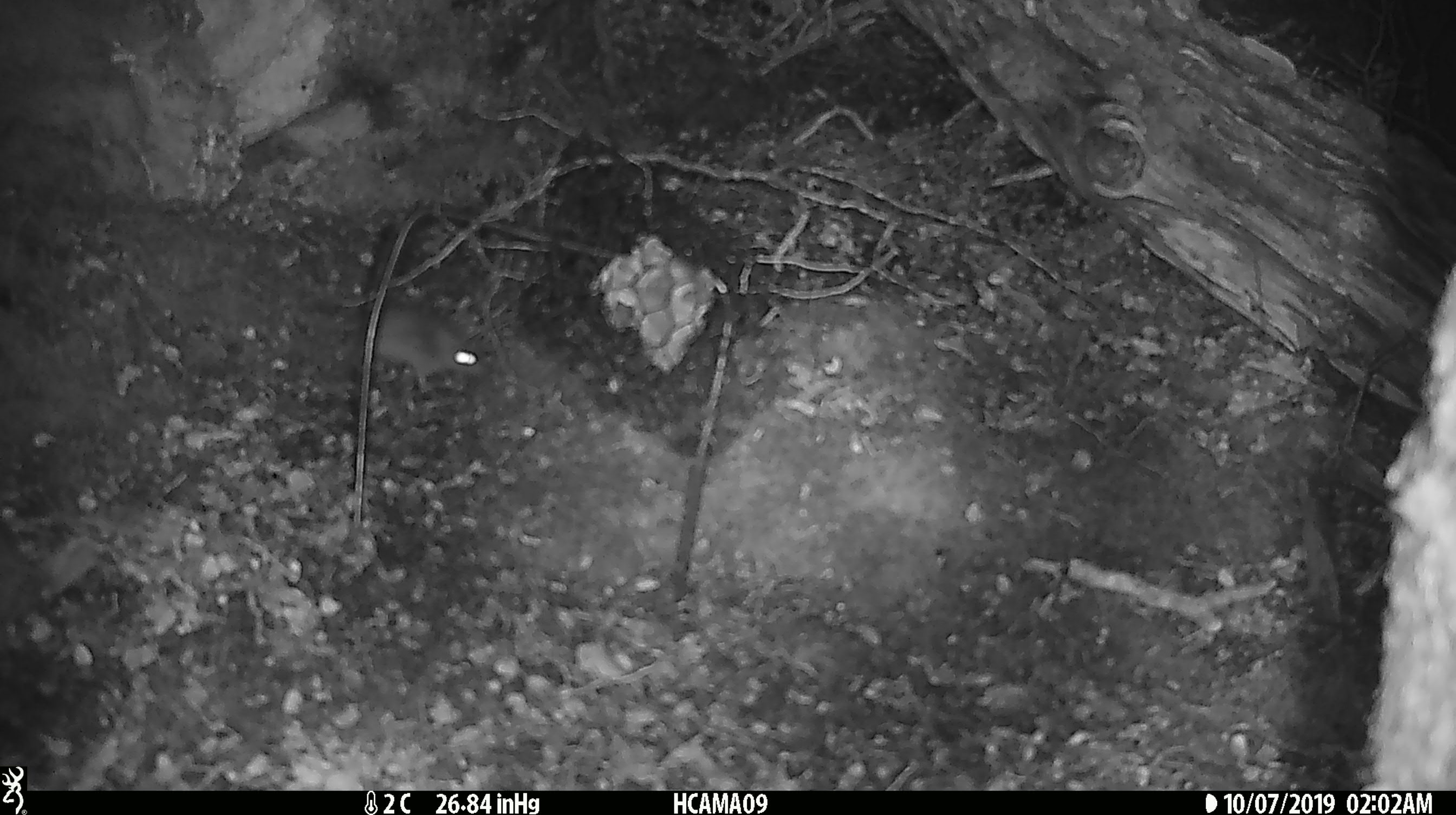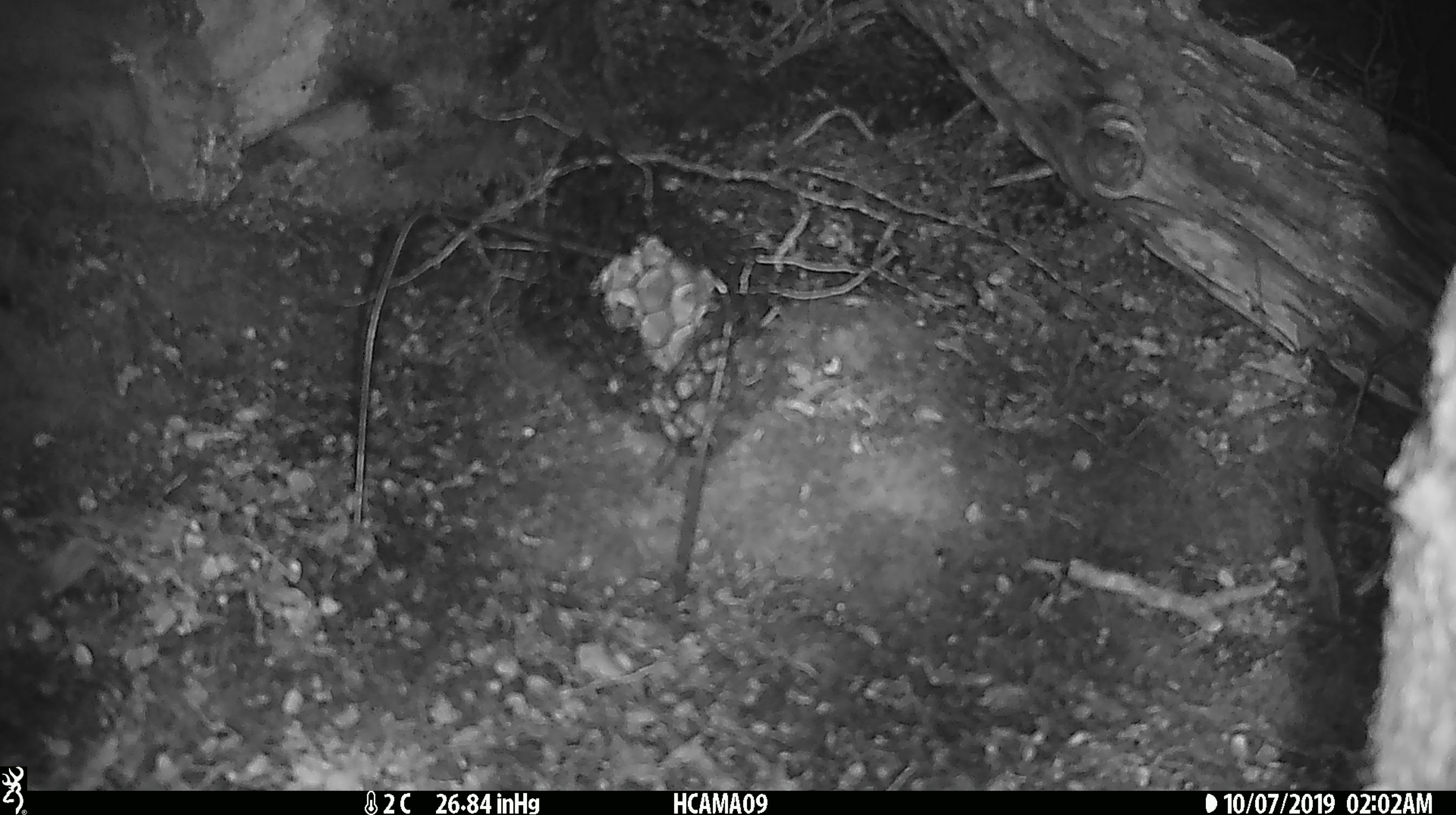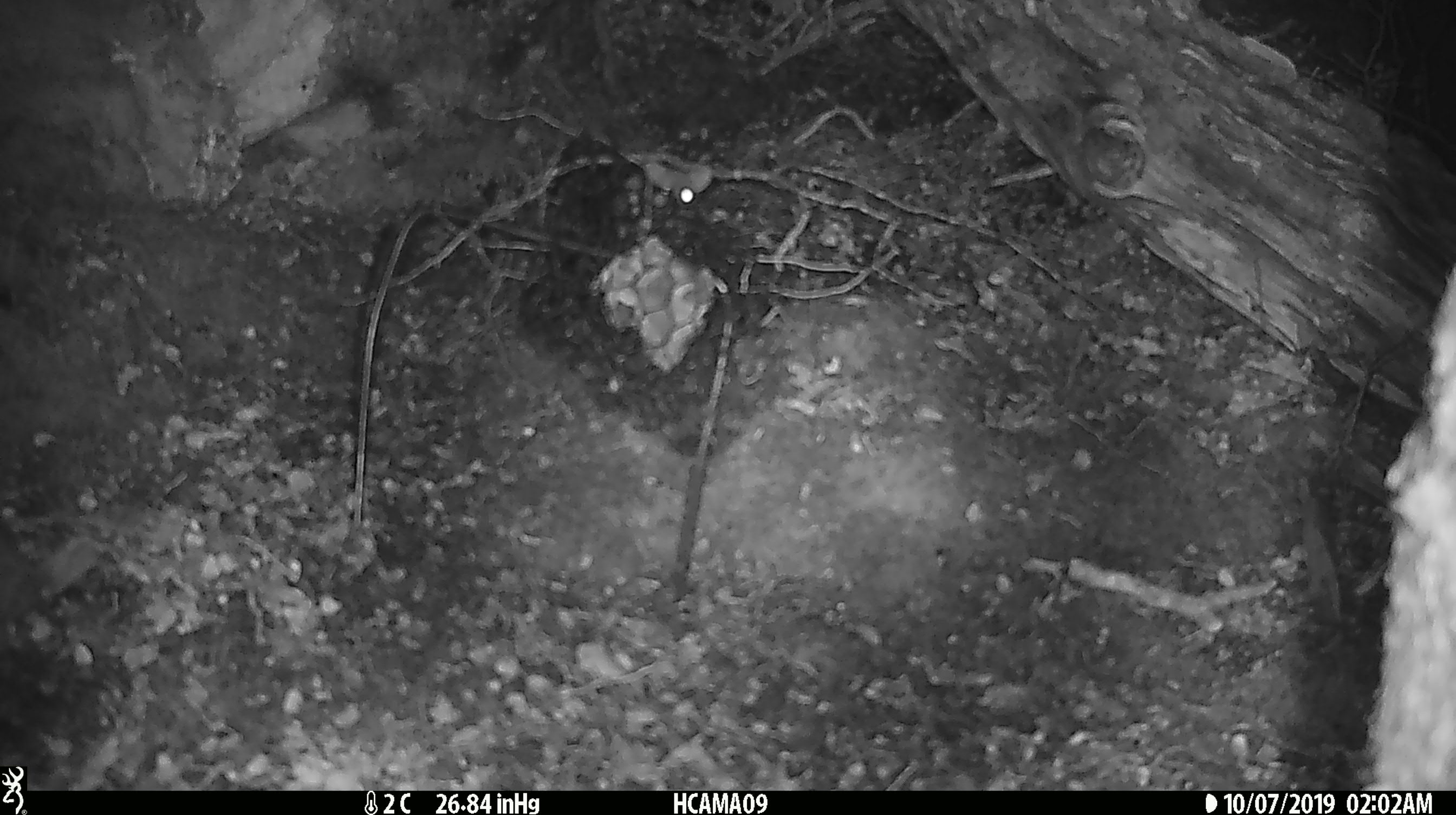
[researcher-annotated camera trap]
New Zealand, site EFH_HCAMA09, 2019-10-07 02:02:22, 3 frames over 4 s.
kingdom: Animalia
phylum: Chordata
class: Mammalia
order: Rodentia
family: Muridae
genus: Mus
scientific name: Mus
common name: mouse